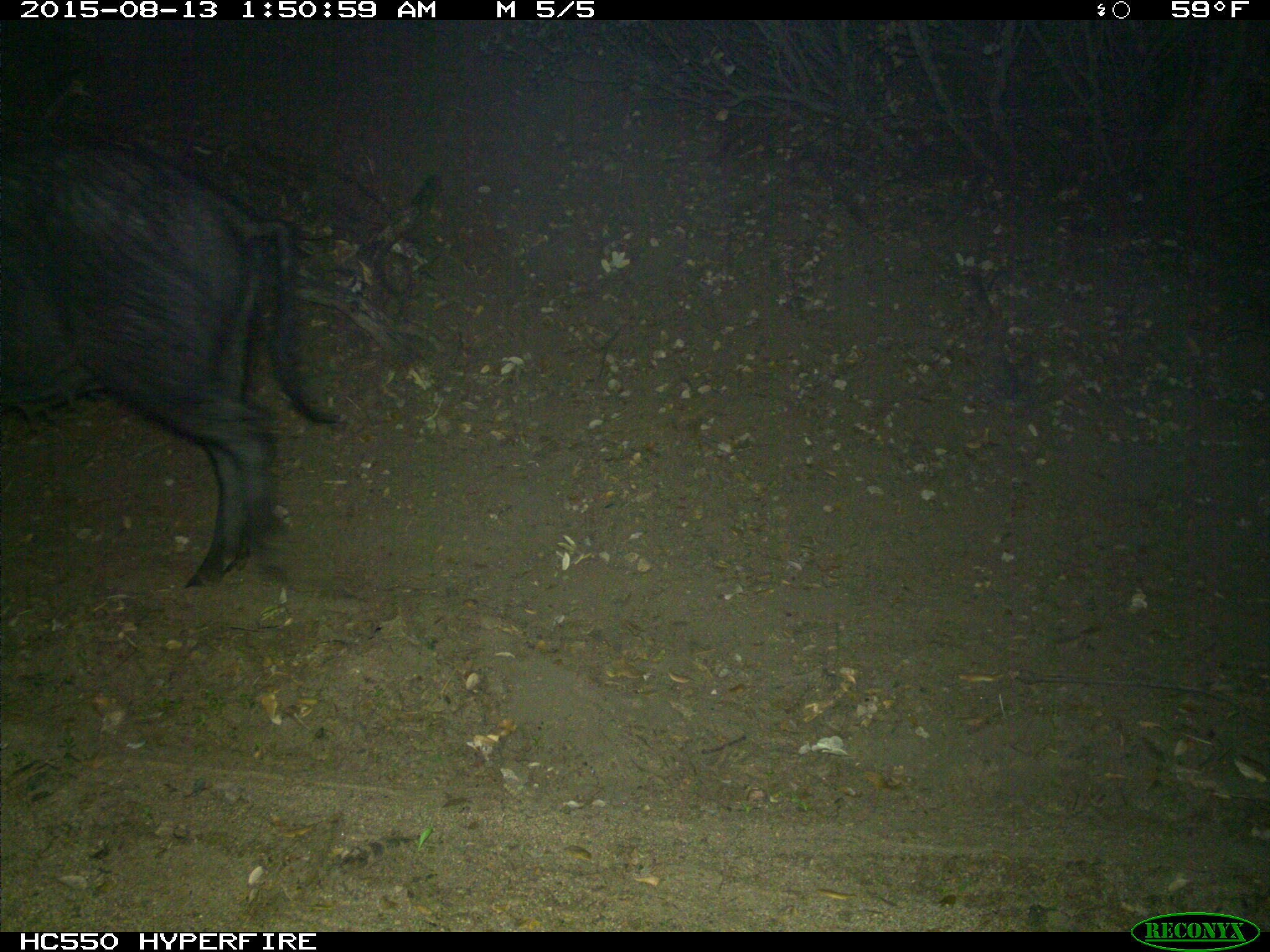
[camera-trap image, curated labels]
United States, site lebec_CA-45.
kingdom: Animalia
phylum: Chordata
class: Mammalia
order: Artiodactyla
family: Suidae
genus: Sus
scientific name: Sus scrofa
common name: wild boar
Sus scrofa (wild boar).